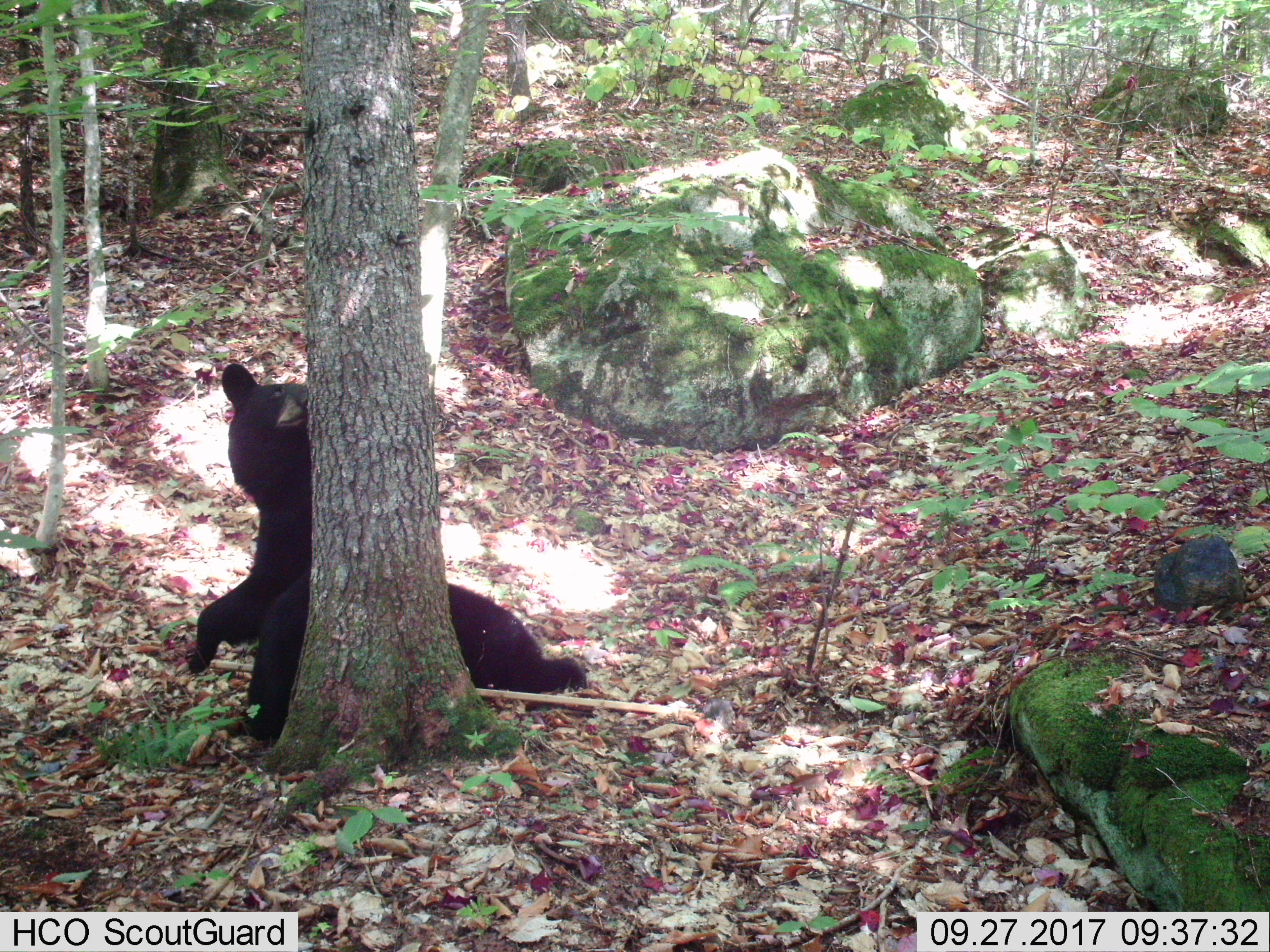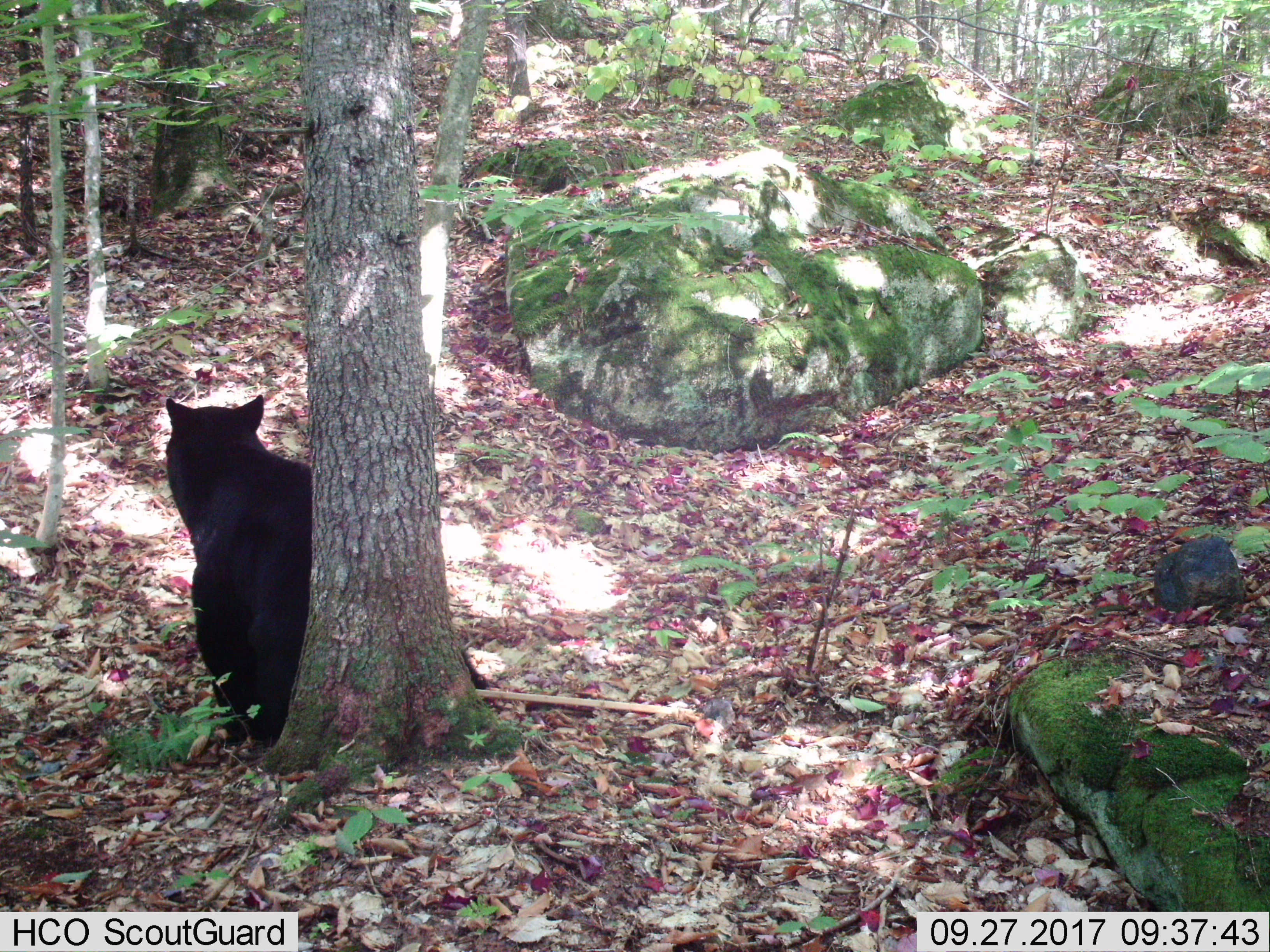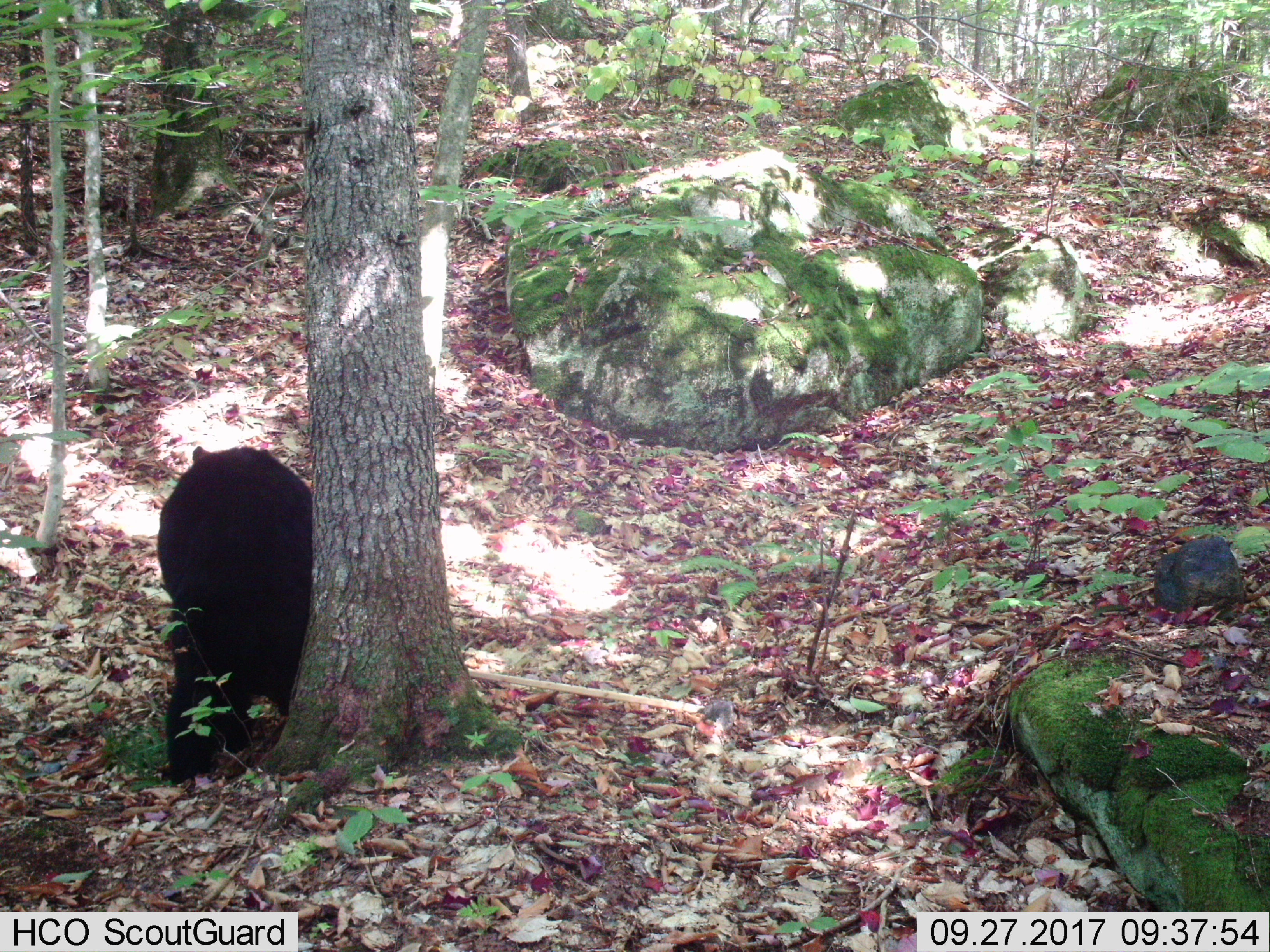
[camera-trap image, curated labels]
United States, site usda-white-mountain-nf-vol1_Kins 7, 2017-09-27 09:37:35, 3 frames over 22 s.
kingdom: Animalia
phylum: Chordata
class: Mammalia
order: Carnivora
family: Ursidae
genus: Ursus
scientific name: Ursus americanus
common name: black bear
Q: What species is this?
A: Black bear (Ursus americanus).